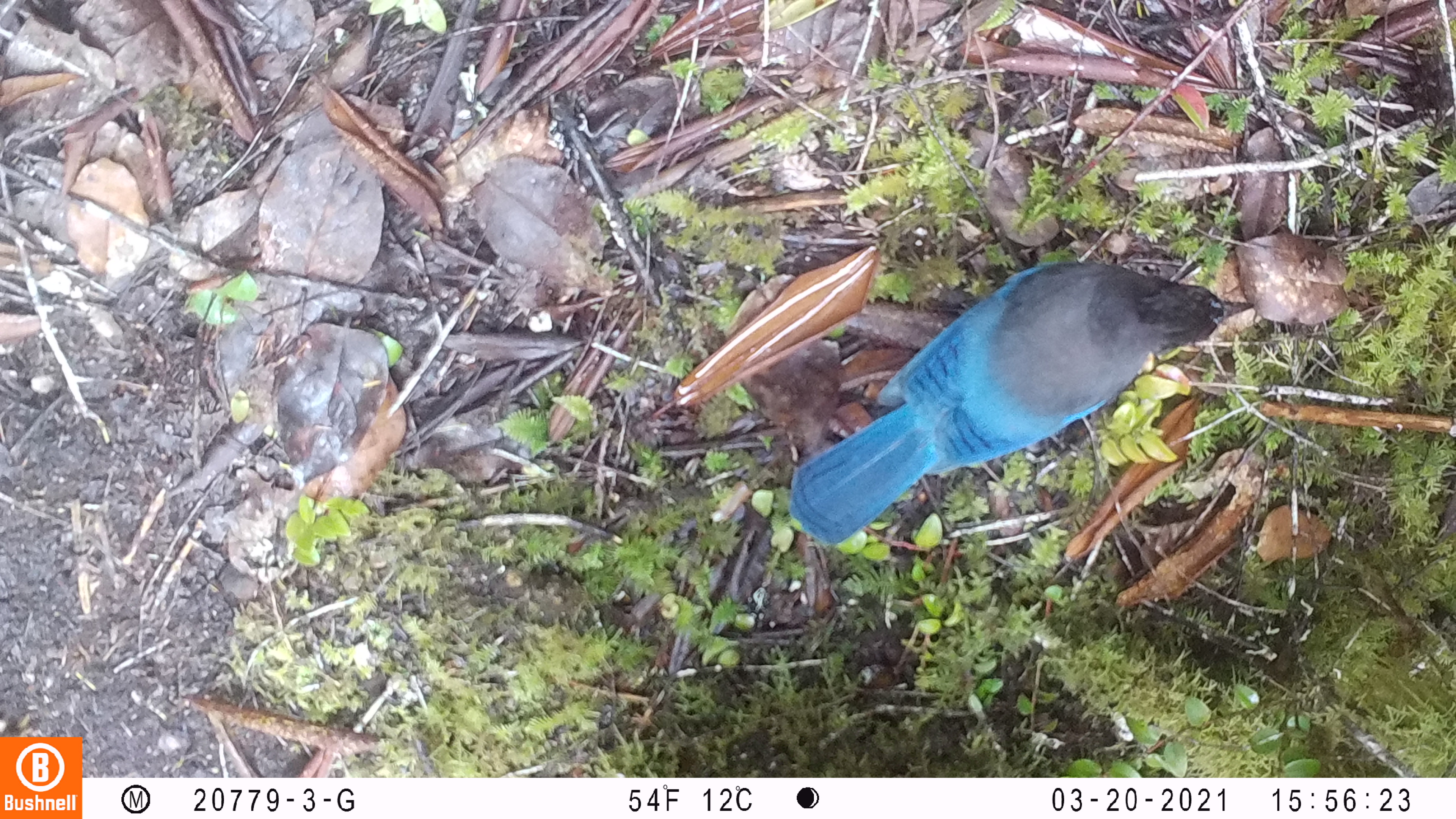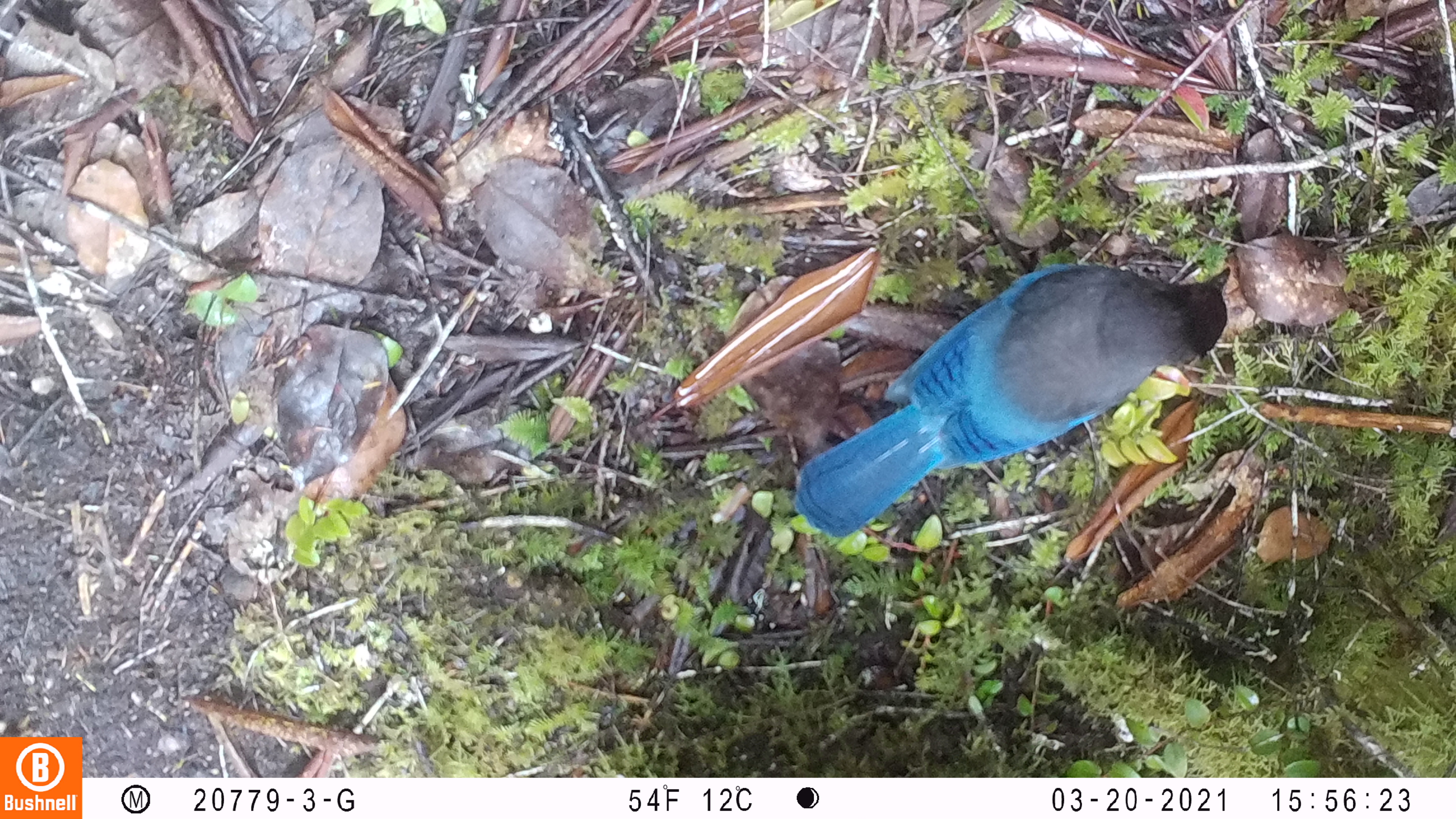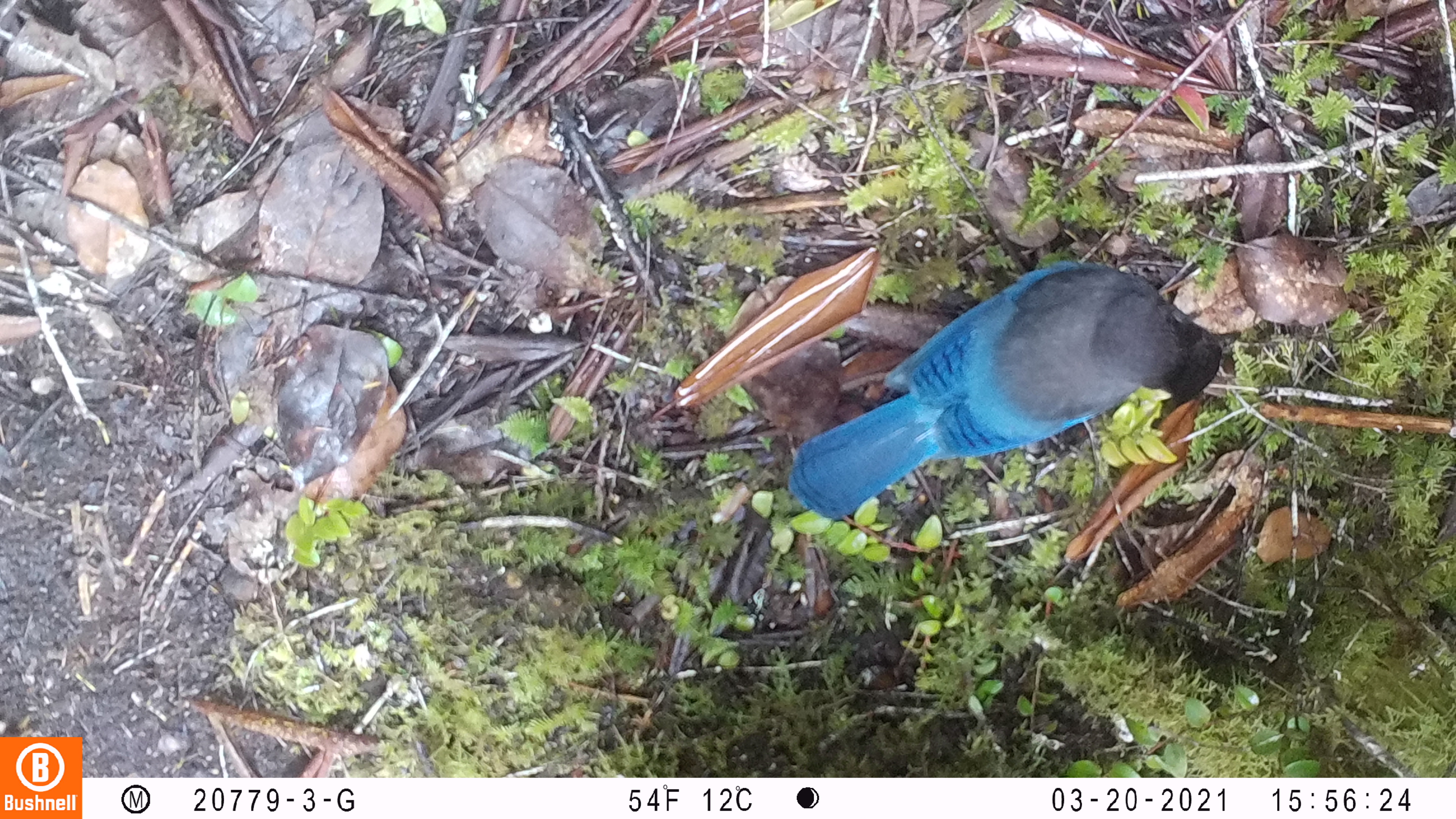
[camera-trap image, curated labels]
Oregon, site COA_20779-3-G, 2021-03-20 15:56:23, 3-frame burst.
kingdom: Animalia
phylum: Chordata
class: Aves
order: Passeriformes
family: Corvidae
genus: Cyanocitta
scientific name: Cyanocitta stelleri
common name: steller's jay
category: stellers jay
Stellers jay (steller's jay) (Cyanocitta stelleri).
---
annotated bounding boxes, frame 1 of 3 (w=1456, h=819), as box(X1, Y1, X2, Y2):
stellers jay: box(761, 225, 1288, 579)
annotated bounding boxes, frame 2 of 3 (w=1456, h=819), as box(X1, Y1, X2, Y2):
stellers jay: box(783, 225, 1293, 552)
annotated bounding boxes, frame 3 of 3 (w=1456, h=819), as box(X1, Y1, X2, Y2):
stellers jay: box(765, 216, 1268, 556)